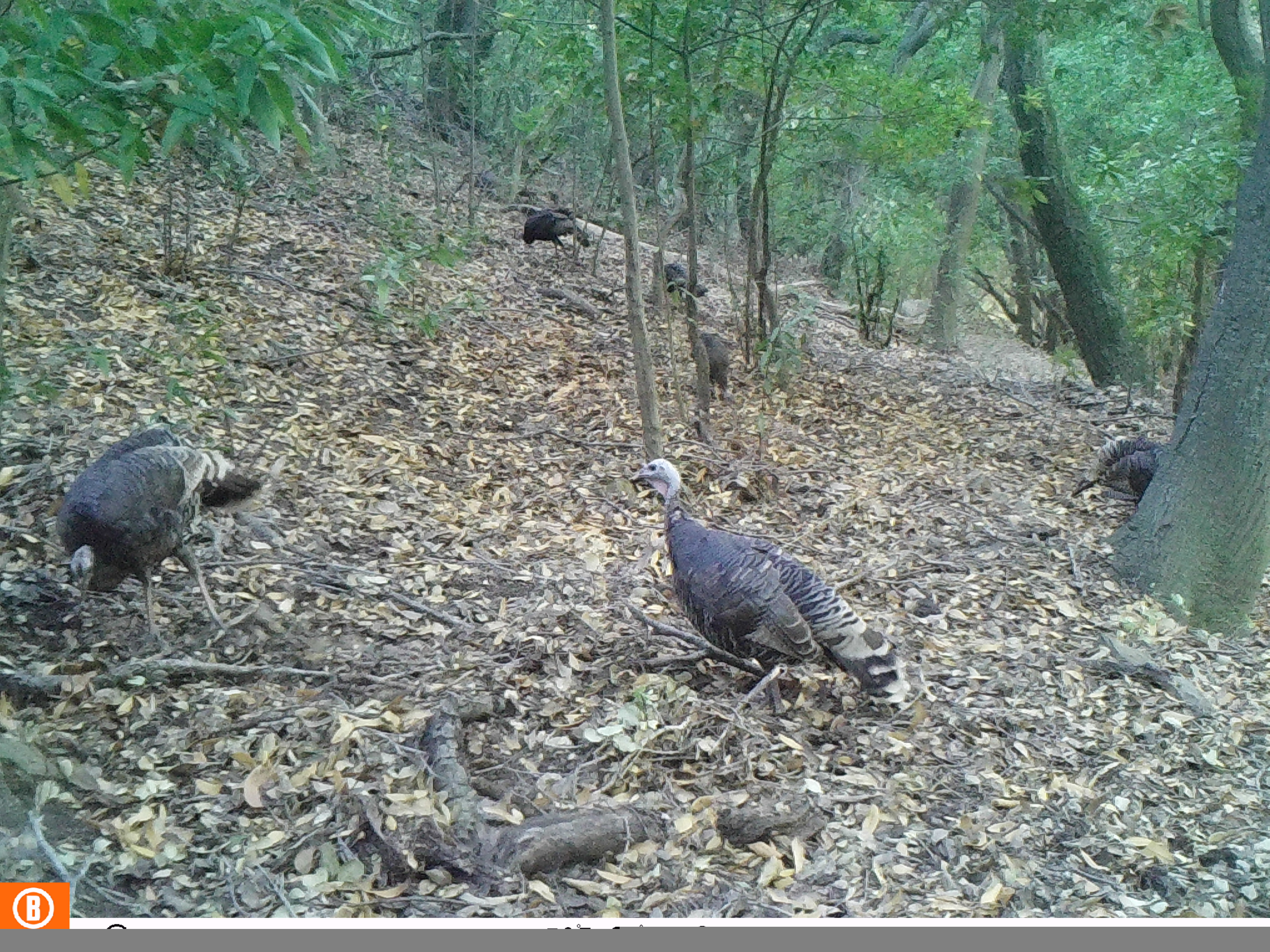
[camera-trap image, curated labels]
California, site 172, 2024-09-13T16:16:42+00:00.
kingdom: Animalia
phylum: Chordata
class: Aves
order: Galliformes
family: Phasianidae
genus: Meleagris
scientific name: Meleagris gallopavo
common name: turkey